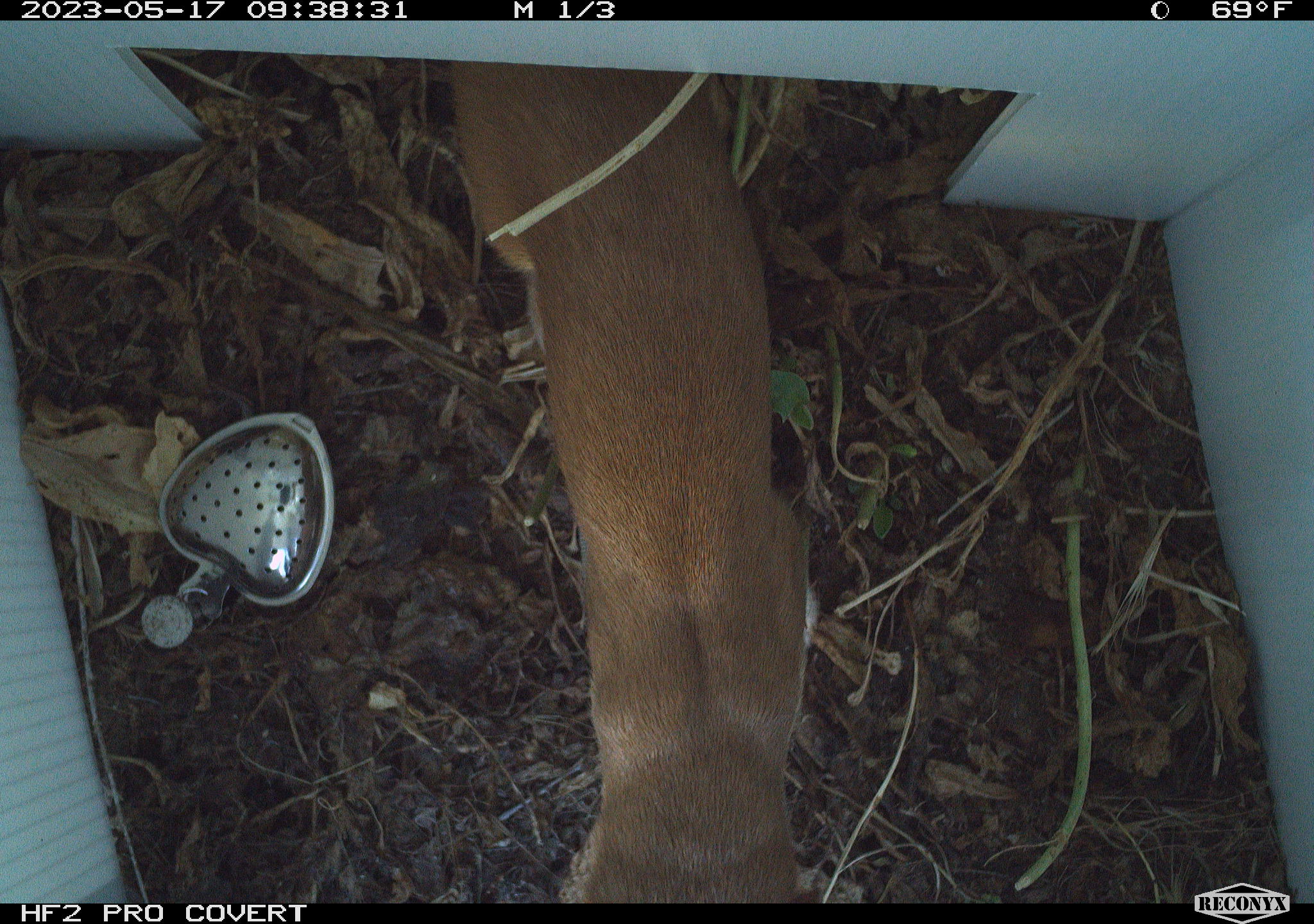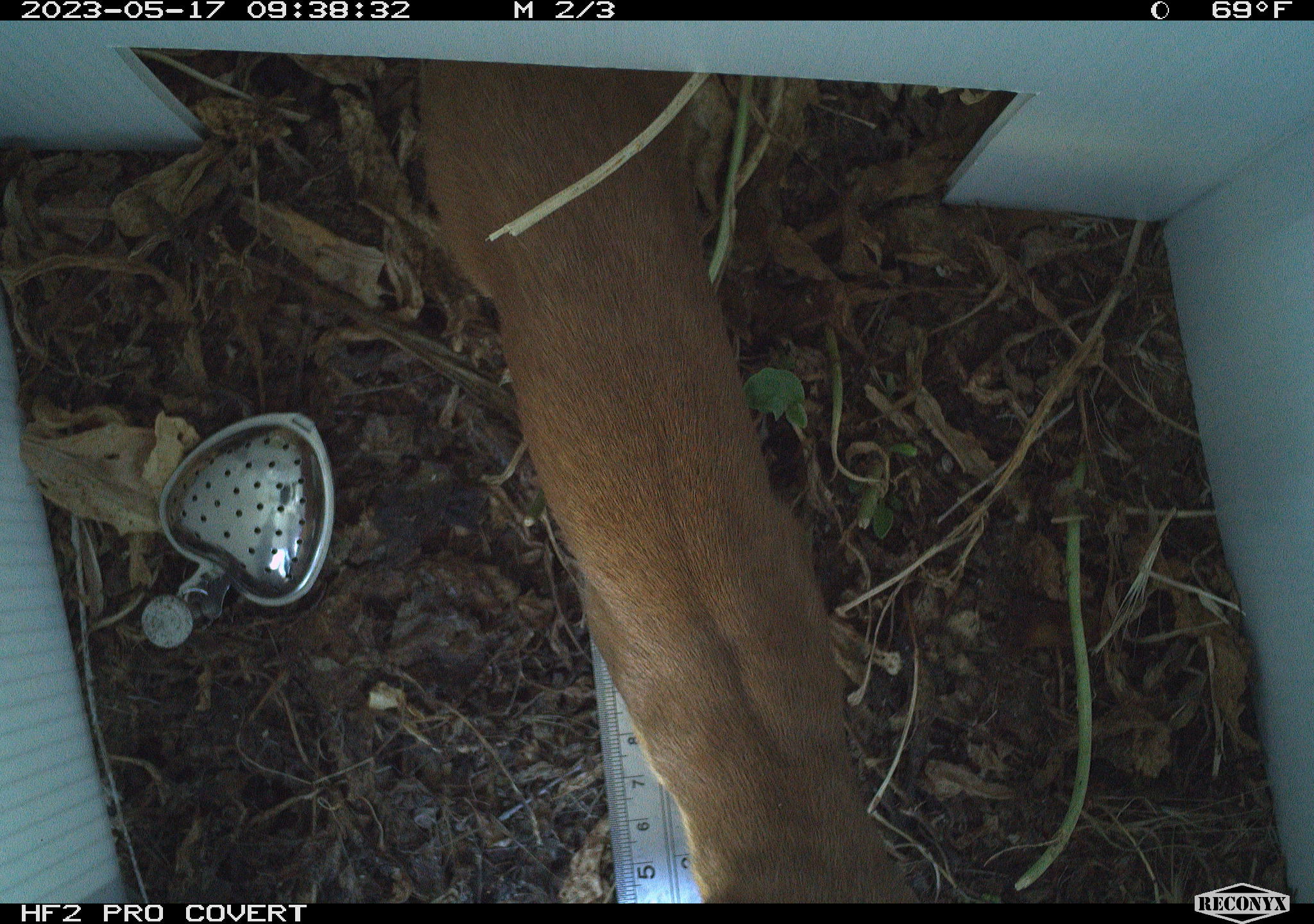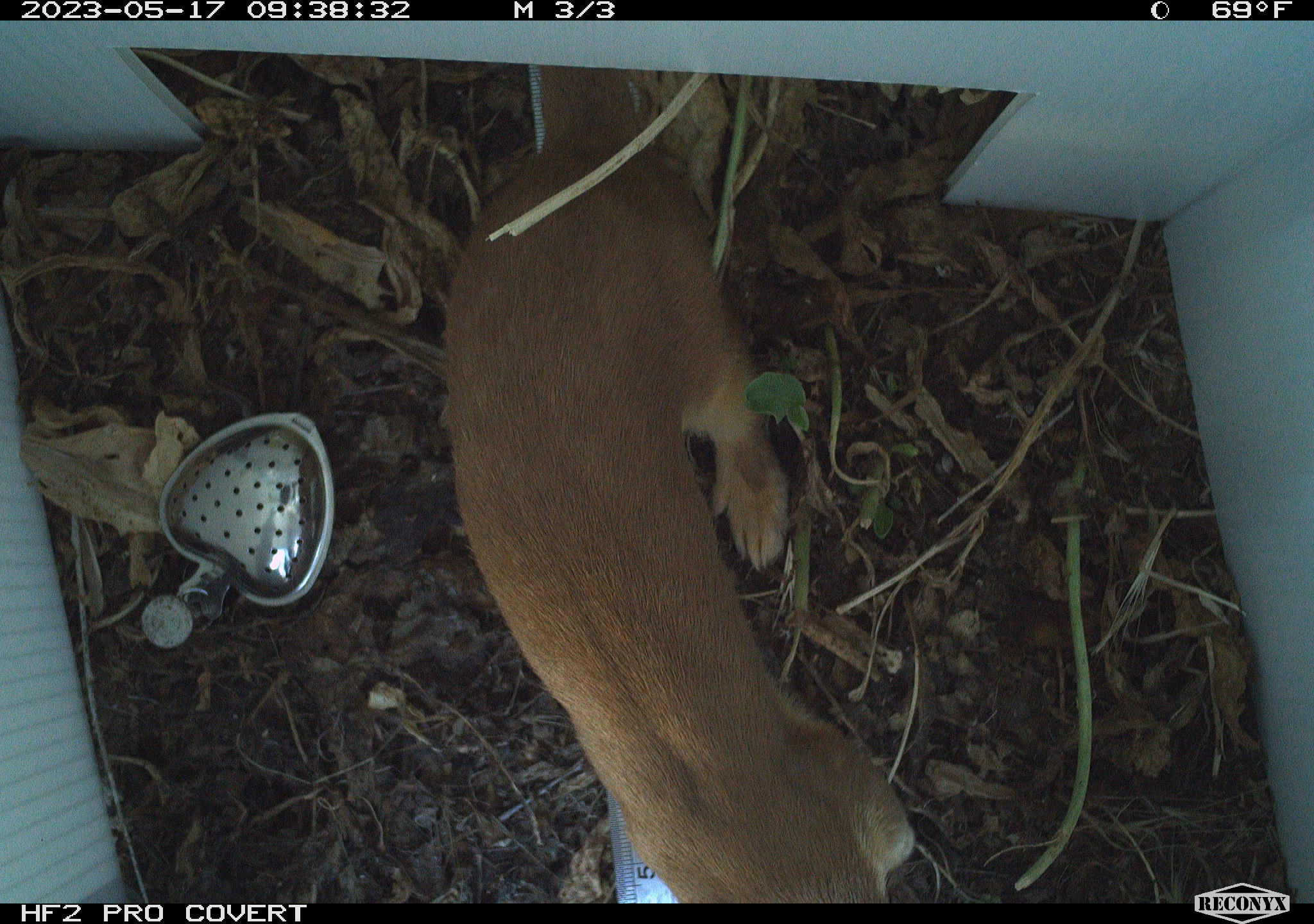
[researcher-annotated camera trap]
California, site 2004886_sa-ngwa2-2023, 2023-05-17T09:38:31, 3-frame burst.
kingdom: Animalia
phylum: Chordata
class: Mammalia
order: Carnivora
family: Mustelidae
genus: Neogale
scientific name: Neogale frenata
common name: long-tailed weasel